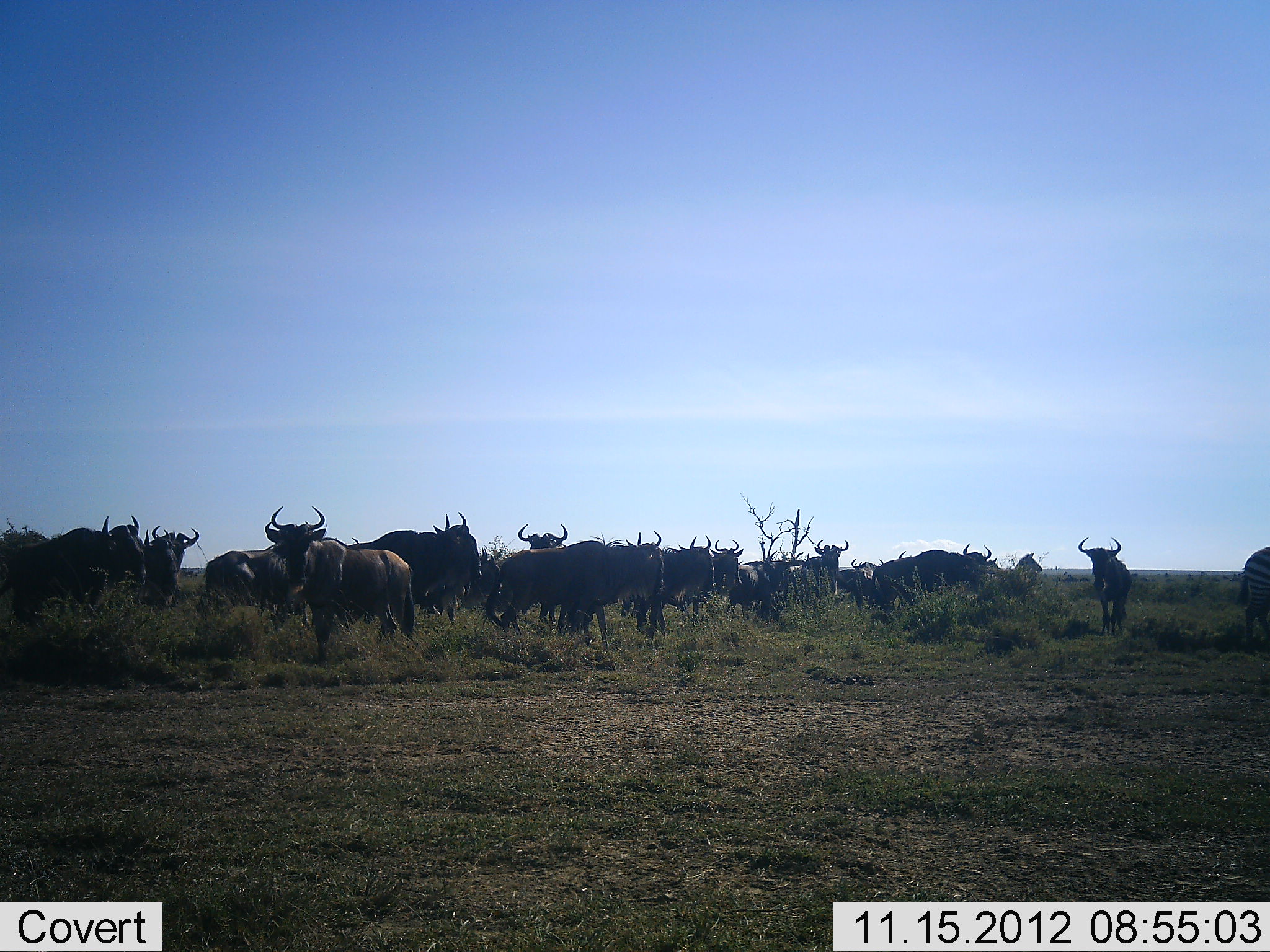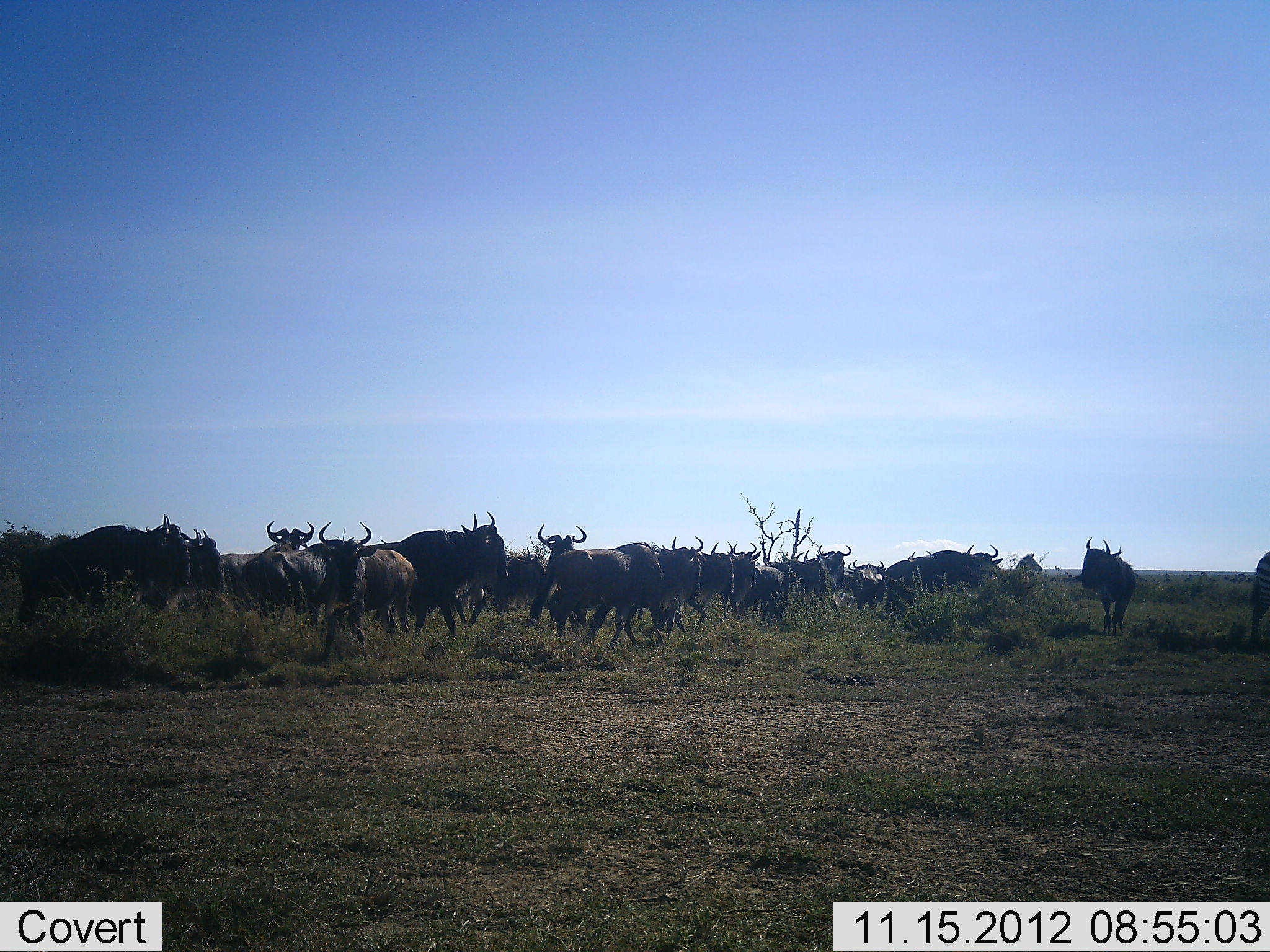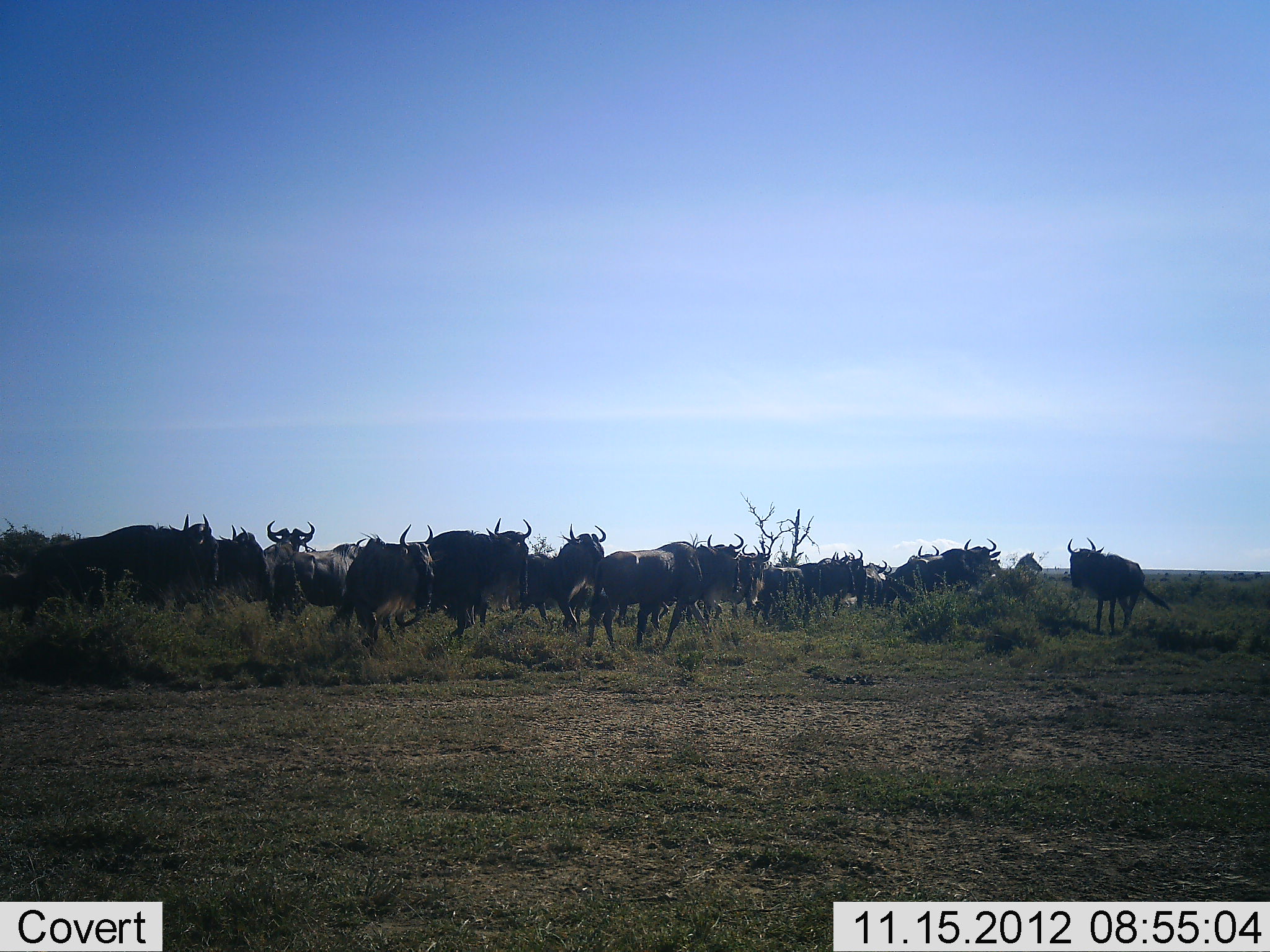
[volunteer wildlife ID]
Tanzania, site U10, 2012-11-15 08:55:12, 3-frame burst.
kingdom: Animalia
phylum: Chordata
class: Mammalia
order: Artiodactyla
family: Bovidae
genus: Connochaetes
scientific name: Connochaetes taurinus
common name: blue wildebeest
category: wildebeest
Wildebeest (blue wildebeest) (Connochaetes taurinus), count 11-50. Behavior (volunteer vote fractions): standing 36%, resting 0%, moving 82%, interacting 0%. Young present (vote fraction): 0%. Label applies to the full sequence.